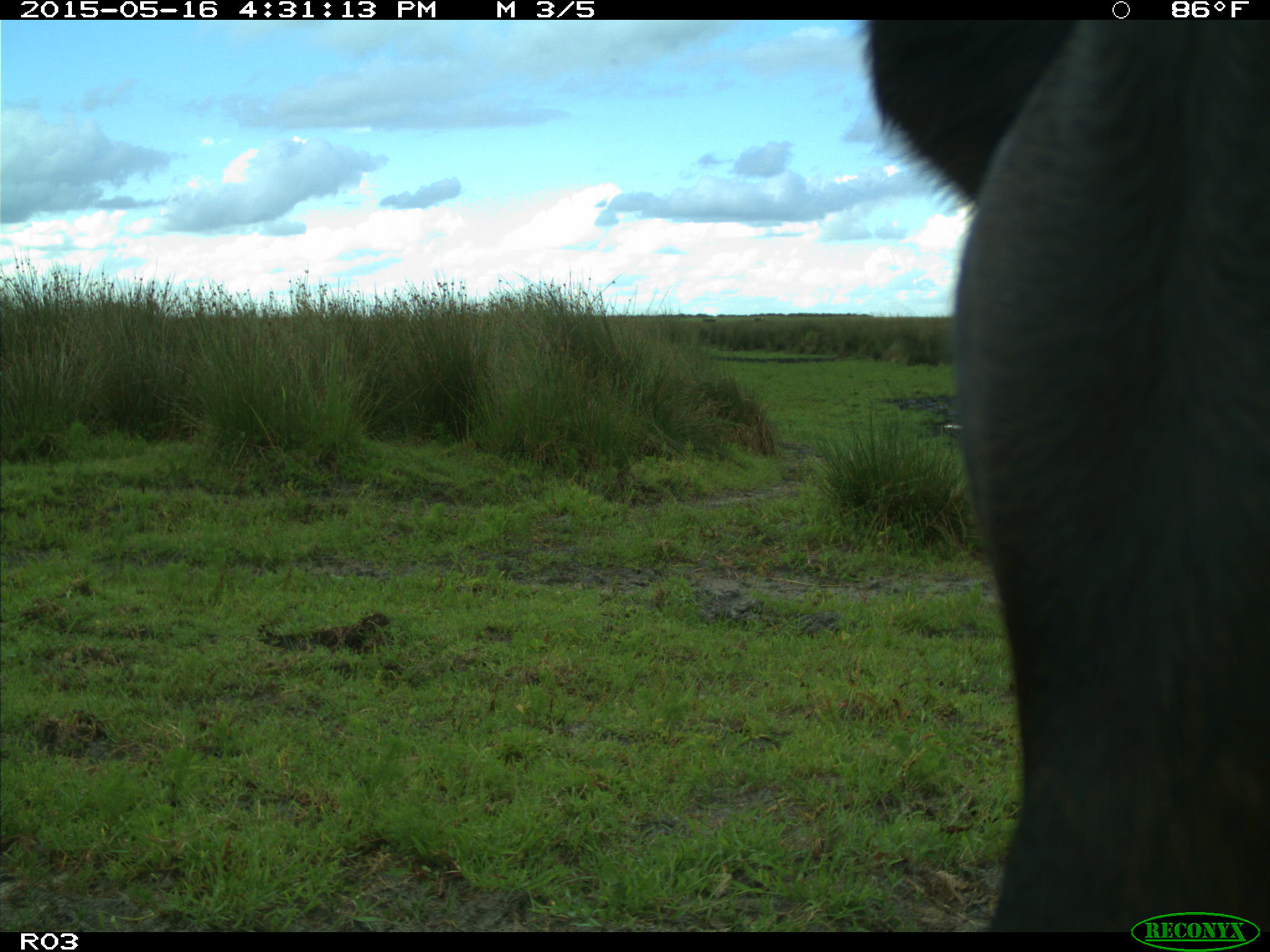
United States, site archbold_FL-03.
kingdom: Animalia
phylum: Chordata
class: Mammalia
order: Artiodactyla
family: Bovidae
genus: Bos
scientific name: Bos taurus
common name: domestic cow